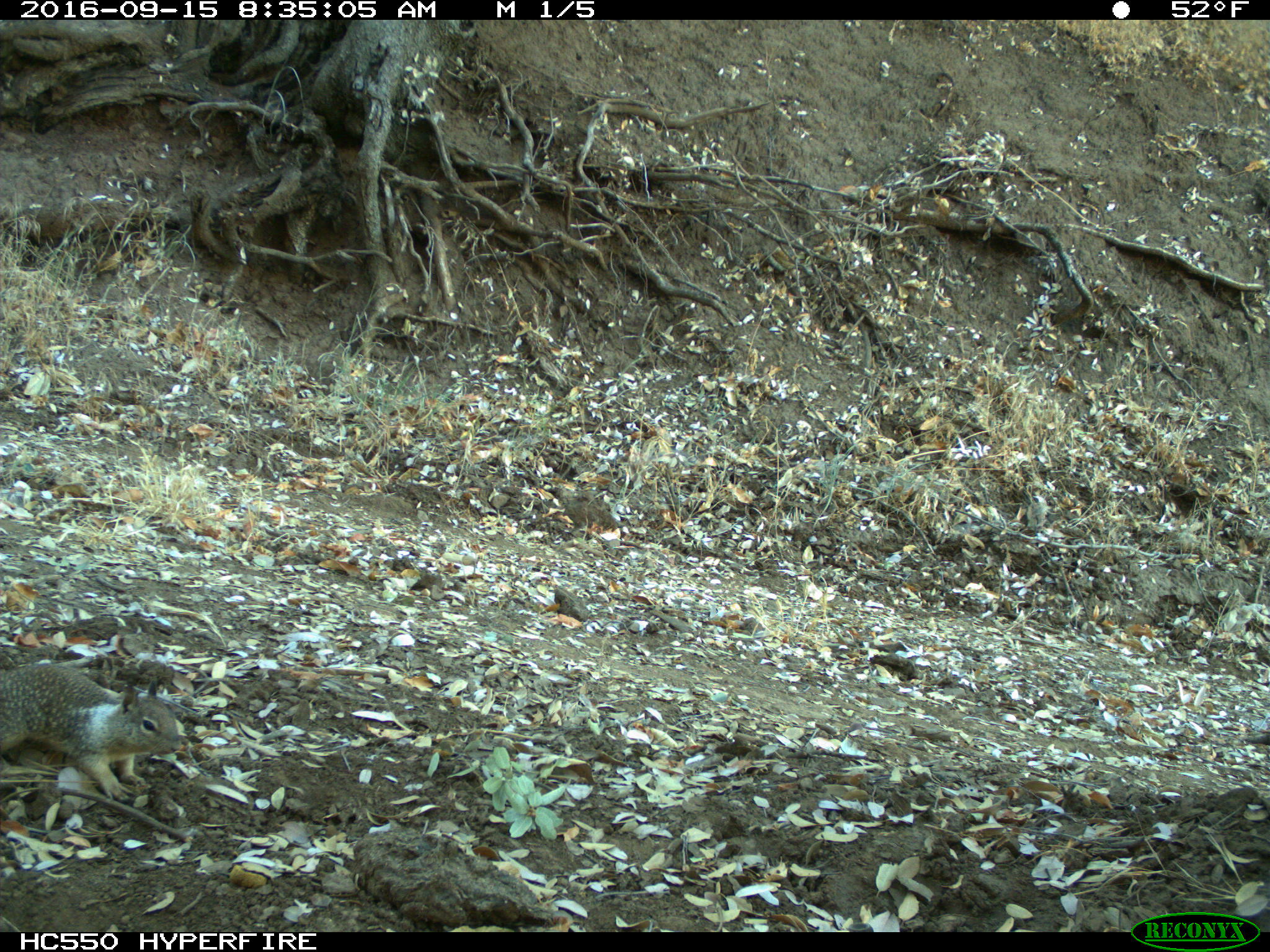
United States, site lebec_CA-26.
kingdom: Animalia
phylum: Chordata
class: Mammalia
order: Rodentia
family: Sciuridae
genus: Otospermophilus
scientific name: Otospermophilus beecheyi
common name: california ground squirrel